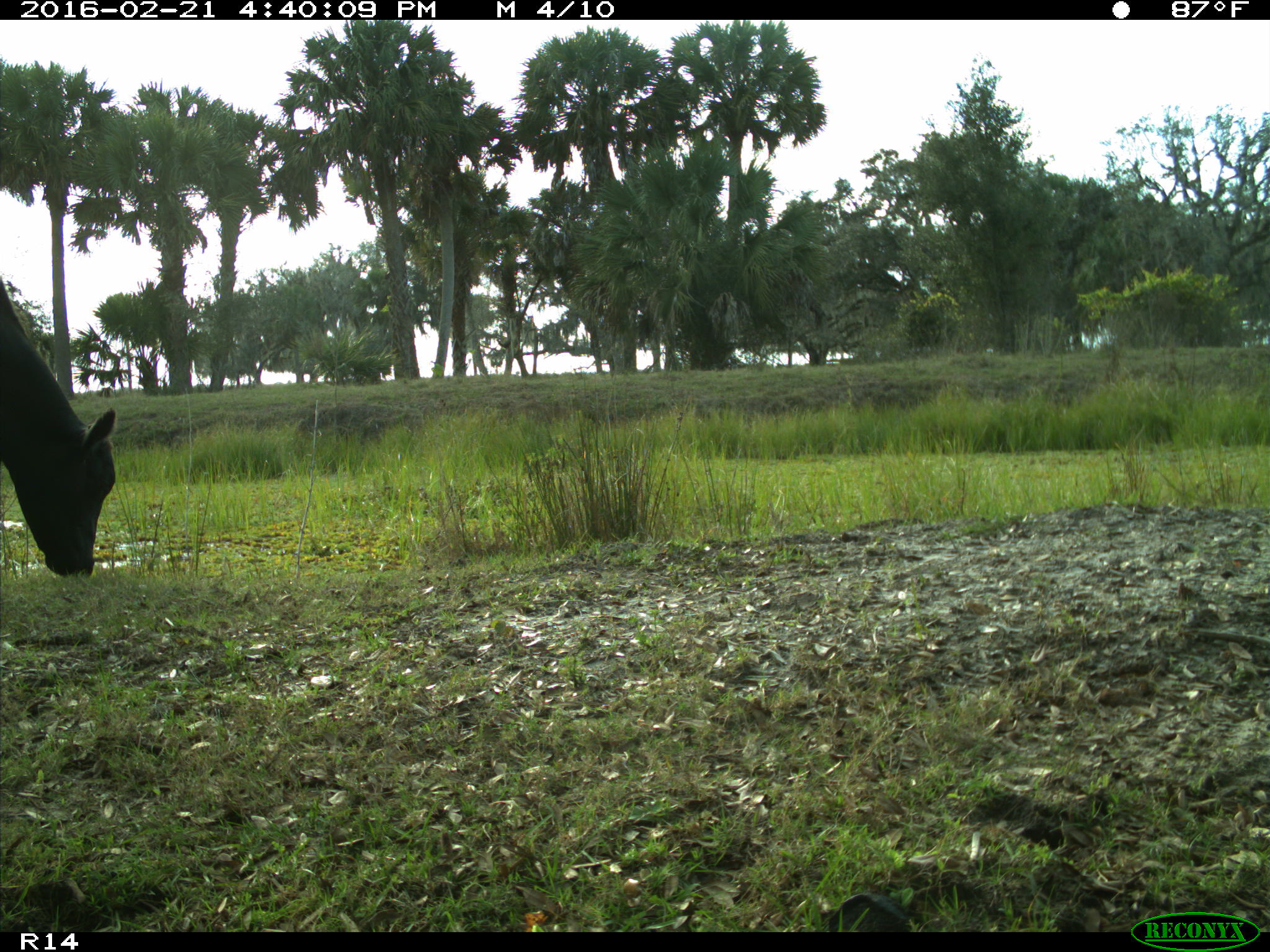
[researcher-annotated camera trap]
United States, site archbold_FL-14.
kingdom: Animalia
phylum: Chordata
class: Mammalia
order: Artiodactyla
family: Bovidae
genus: Bos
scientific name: Bos taurus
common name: domestic cow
Bos taurus (domestic cow).